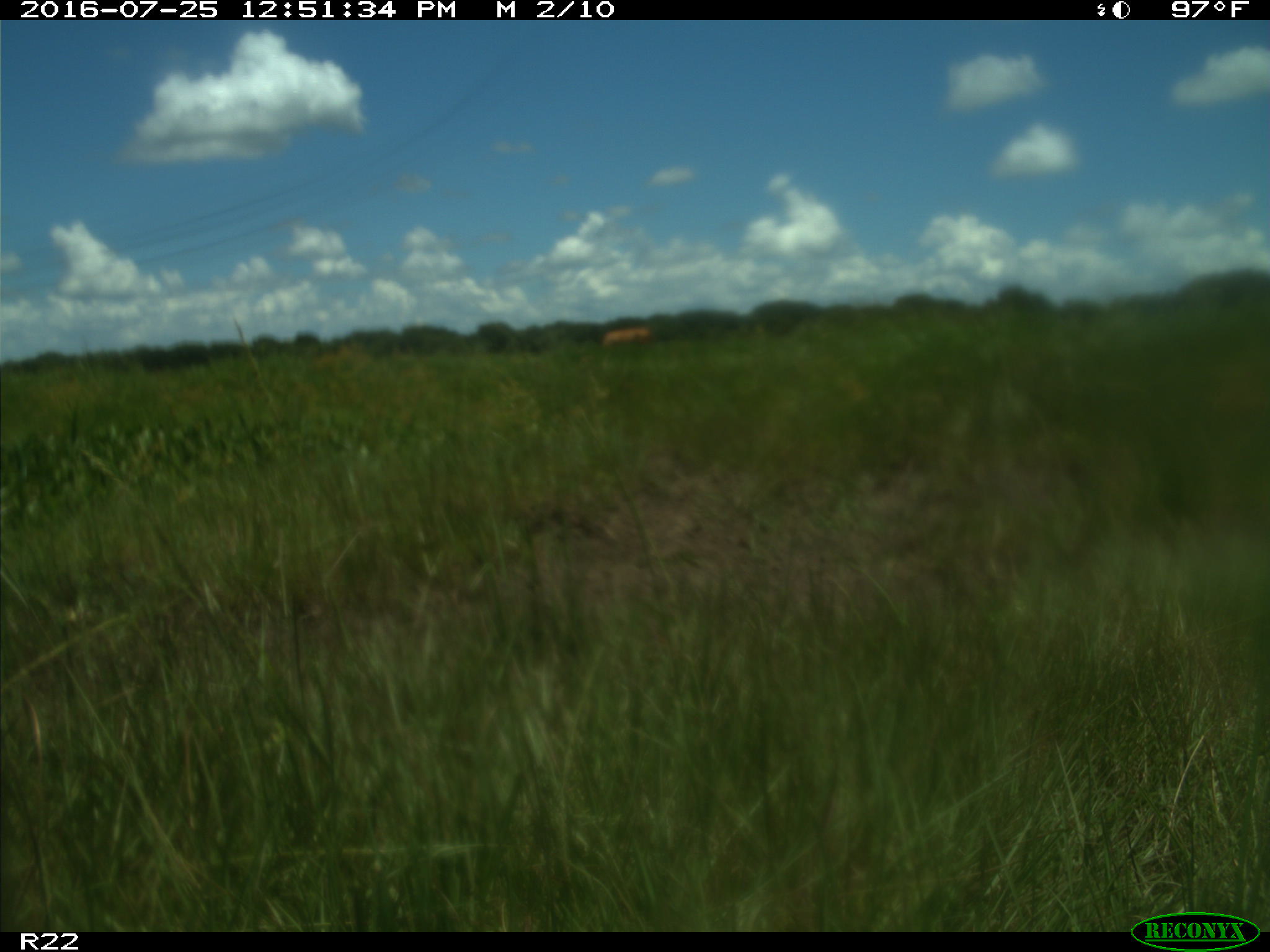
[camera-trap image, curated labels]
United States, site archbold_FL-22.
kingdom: Animalia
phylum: Chordata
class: Mammalia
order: Artiodactyla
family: Bovidae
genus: Bos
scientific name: Bos taurus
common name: domestic cow